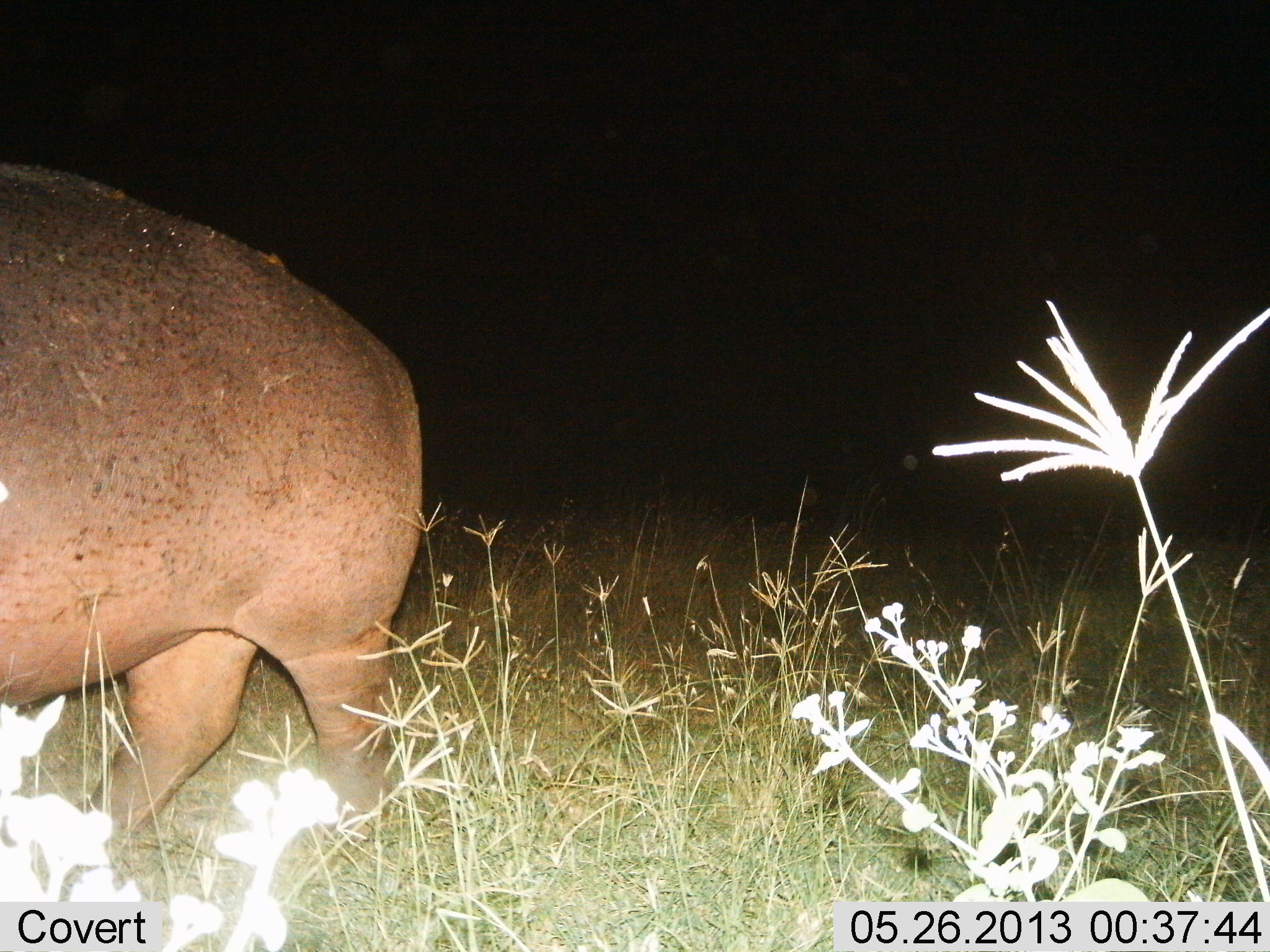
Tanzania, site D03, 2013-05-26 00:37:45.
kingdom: Animalia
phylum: Chordata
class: Mammalia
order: Artiodactyla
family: Hippopotamidae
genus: Hippopotamus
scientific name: Hippopotamus amphibius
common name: hippopotamus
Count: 1.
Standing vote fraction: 30%.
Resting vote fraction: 0%.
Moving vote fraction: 70%.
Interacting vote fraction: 0%.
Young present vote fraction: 0%.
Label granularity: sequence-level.